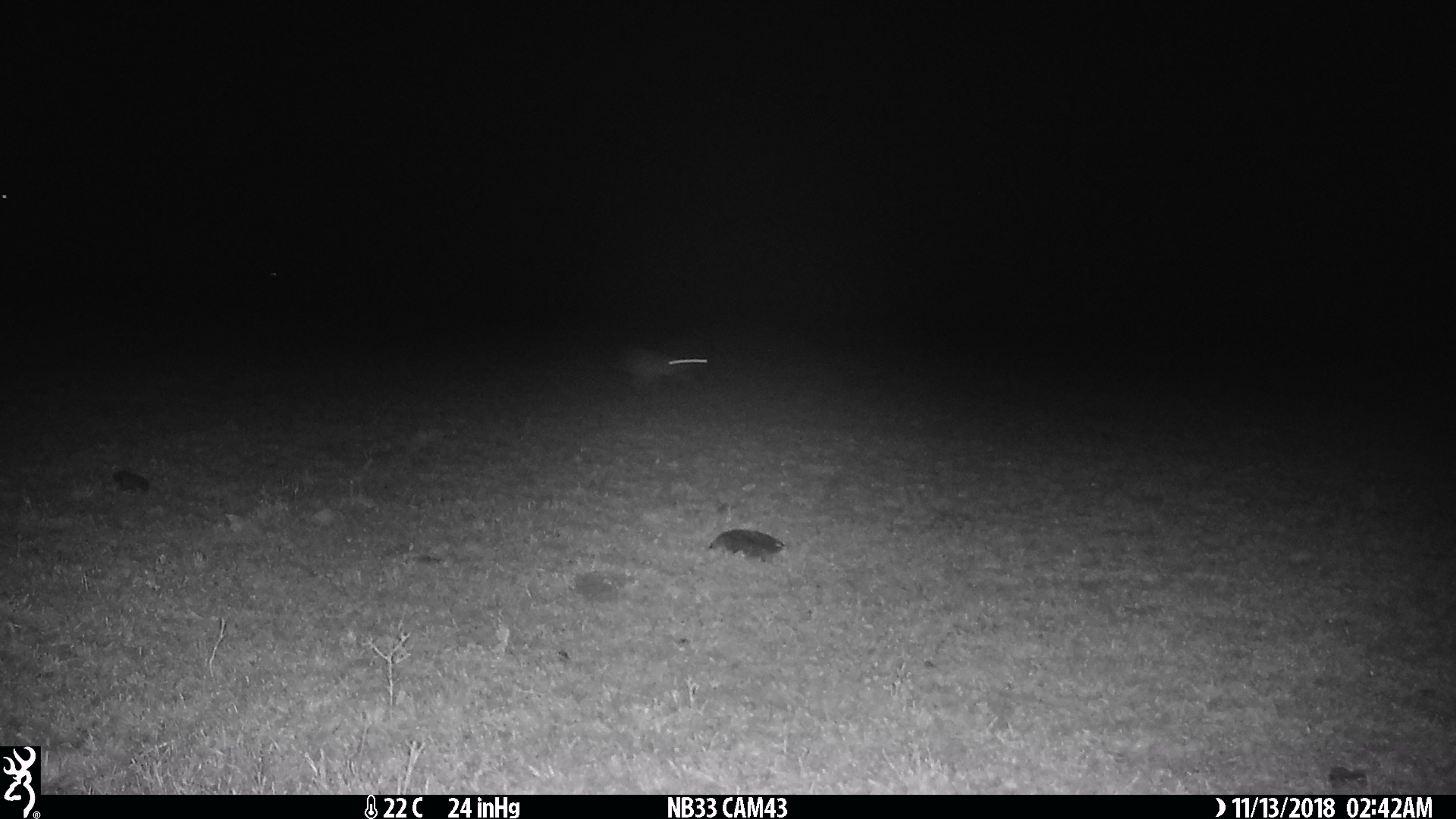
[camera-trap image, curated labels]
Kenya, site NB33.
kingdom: Animalia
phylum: Chordata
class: Mammalia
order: Lagomorpha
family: Leporidae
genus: Lepus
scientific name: Lepus capensis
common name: cape hare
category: hare